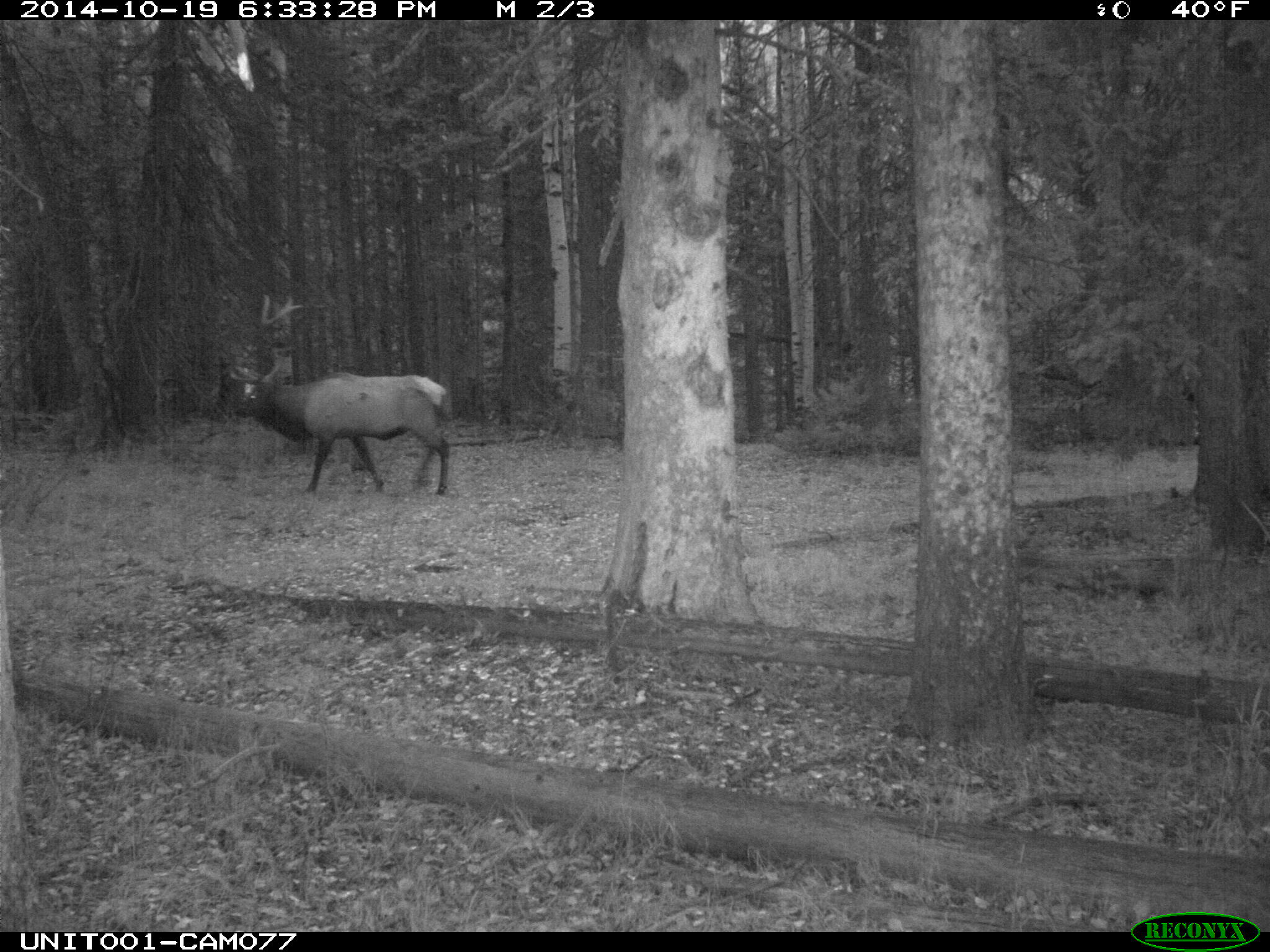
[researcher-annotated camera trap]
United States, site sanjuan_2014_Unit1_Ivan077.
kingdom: Animalia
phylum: Chordata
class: Mammalia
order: Artiodactyla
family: Cervidae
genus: Cervus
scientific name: Cervus elaphus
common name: red deer